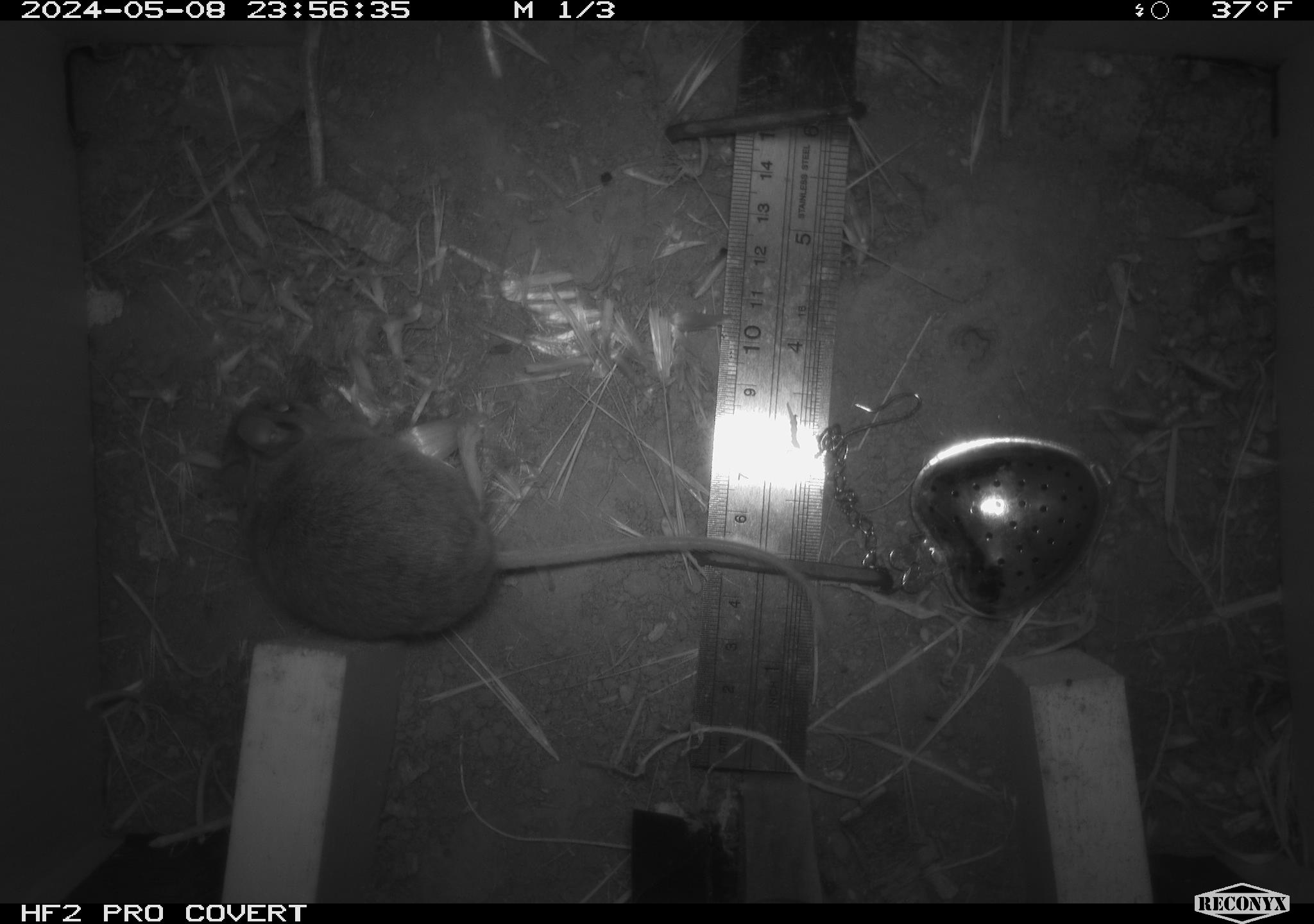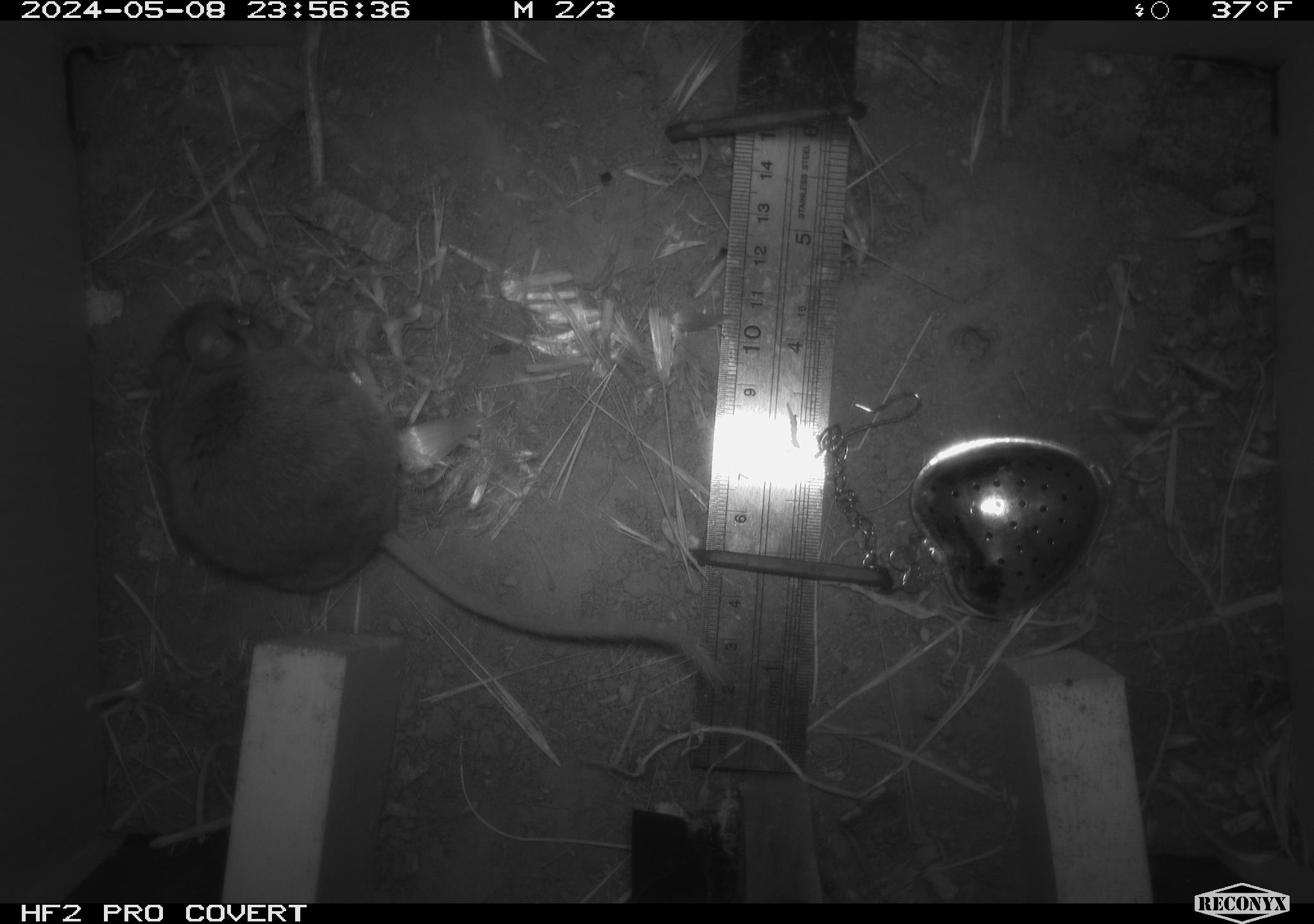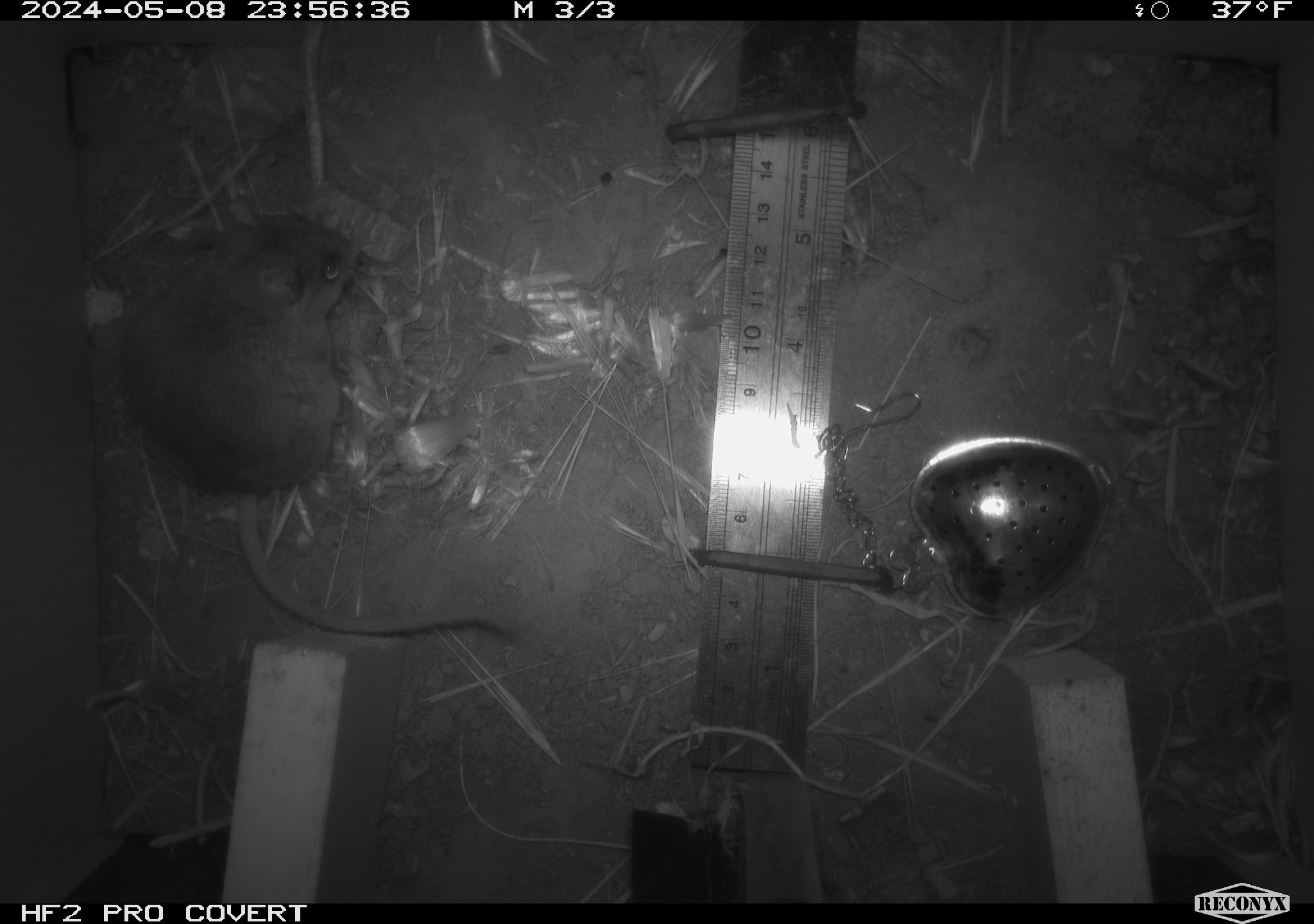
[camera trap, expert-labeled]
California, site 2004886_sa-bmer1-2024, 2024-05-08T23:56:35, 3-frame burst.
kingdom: Animalia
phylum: Chordata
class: Mammalia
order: Rodentia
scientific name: Rodentia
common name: mouse species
Mouse species (Rodentia).